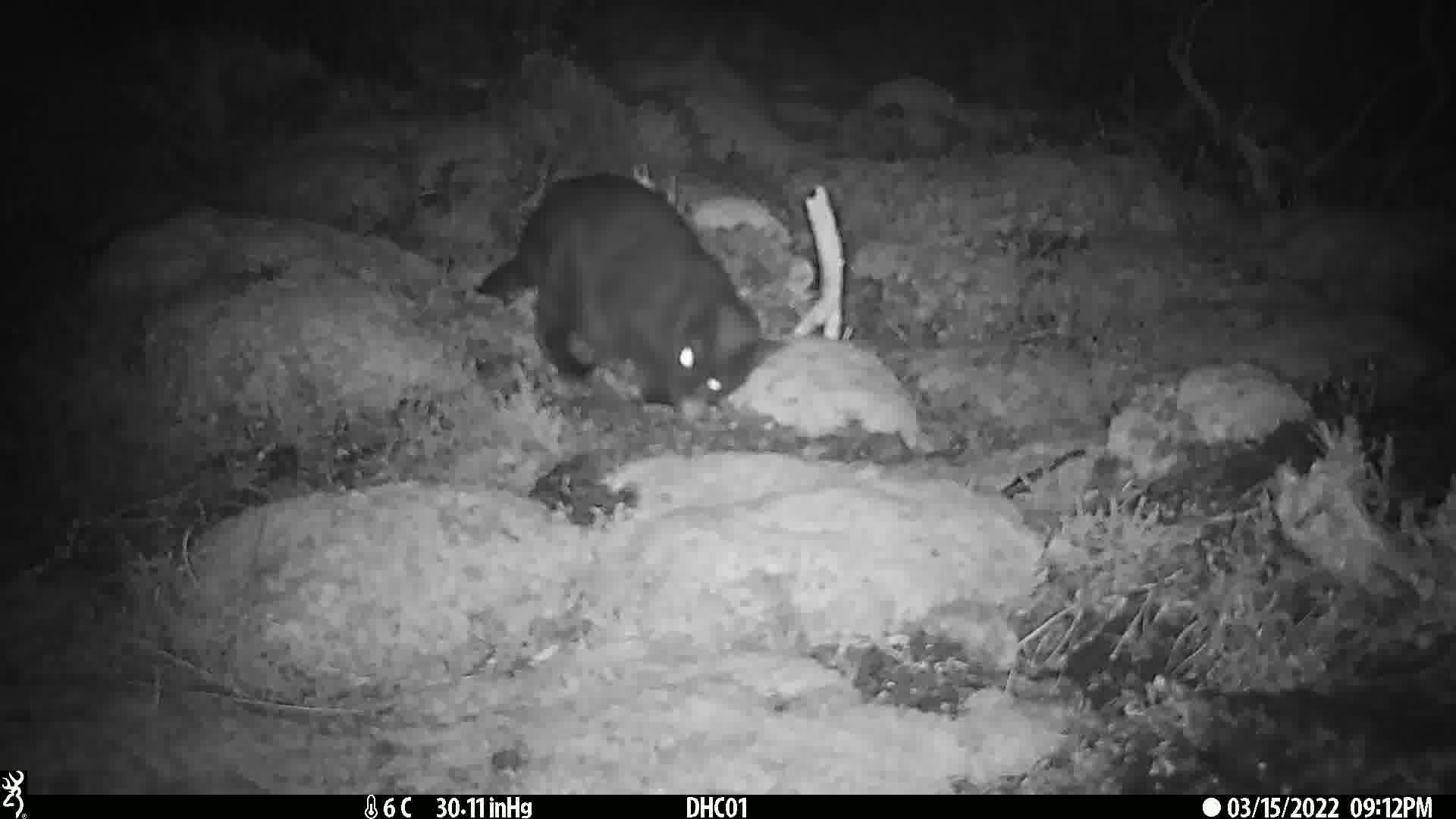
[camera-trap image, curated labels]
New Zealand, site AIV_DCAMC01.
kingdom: Animalia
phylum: Chordata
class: Mammalia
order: Carnivora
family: Felidae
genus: Felis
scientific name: Felis catus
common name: domestic cat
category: cat